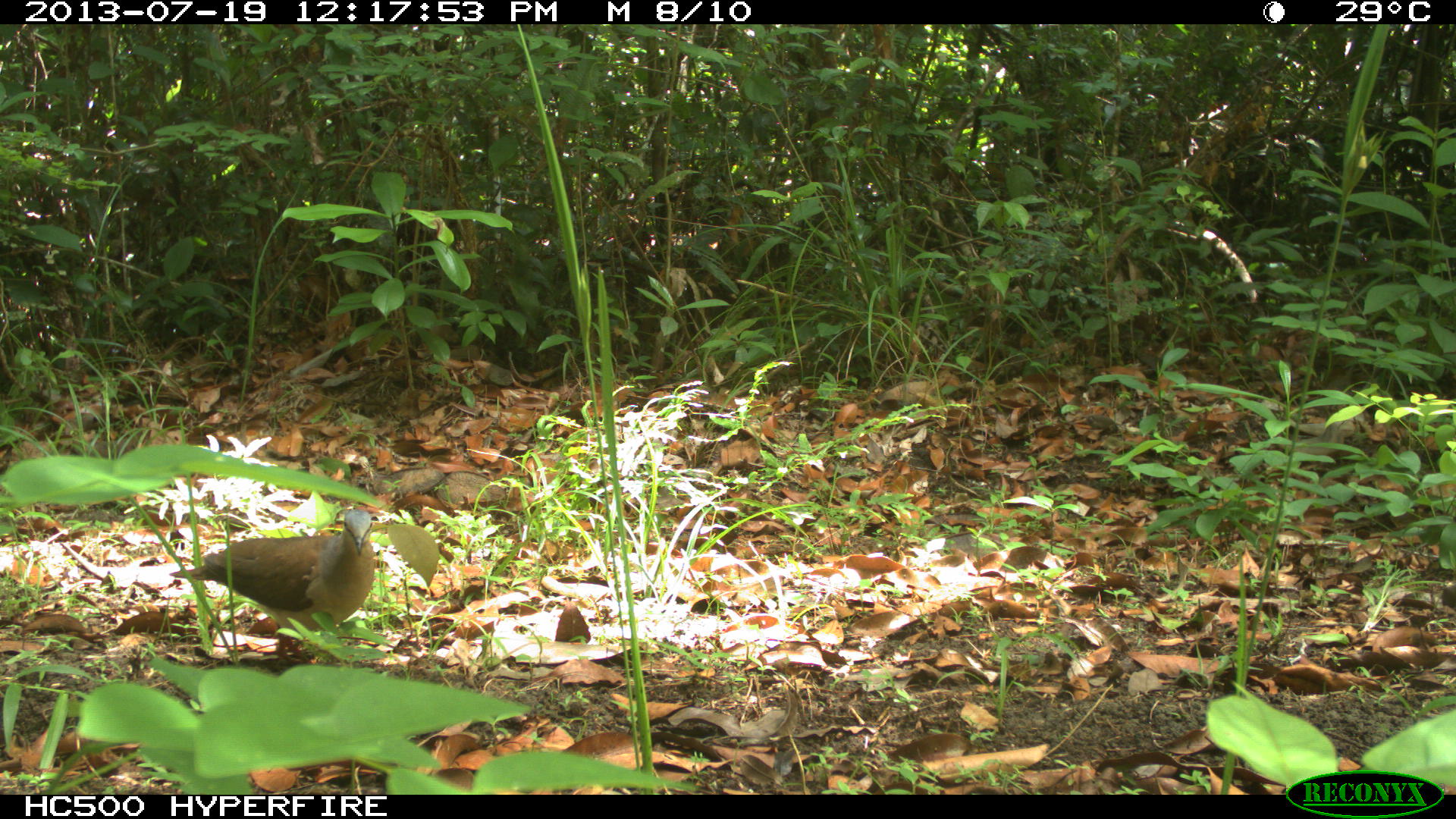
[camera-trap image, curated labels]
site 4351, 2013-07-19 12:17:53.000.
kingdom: Animalia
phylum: Chordata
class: Aves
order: Columbiformes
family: Columbidae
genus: Leptotila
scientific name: Leptotila plumbeiceps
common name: gray-headed dove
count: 1